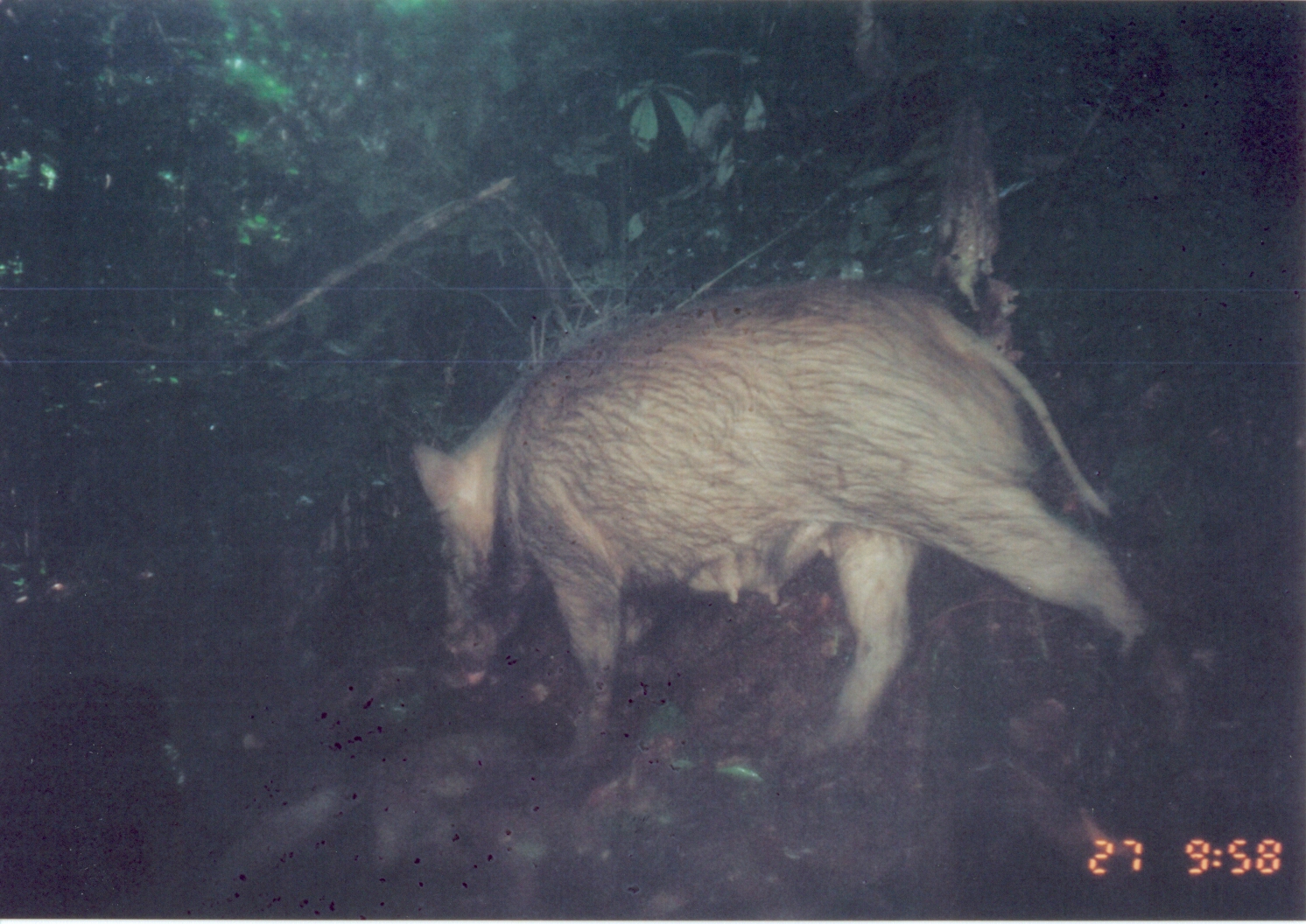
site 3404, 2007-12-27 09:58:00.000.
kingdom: Animalia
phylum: Chordata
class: Mammalia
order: Artiodactyla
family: Suidae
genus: Potamochoerus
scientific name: Potamochoerus larvatus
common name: bushpig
Potamochoerus larvatus (bushpig), count 1.